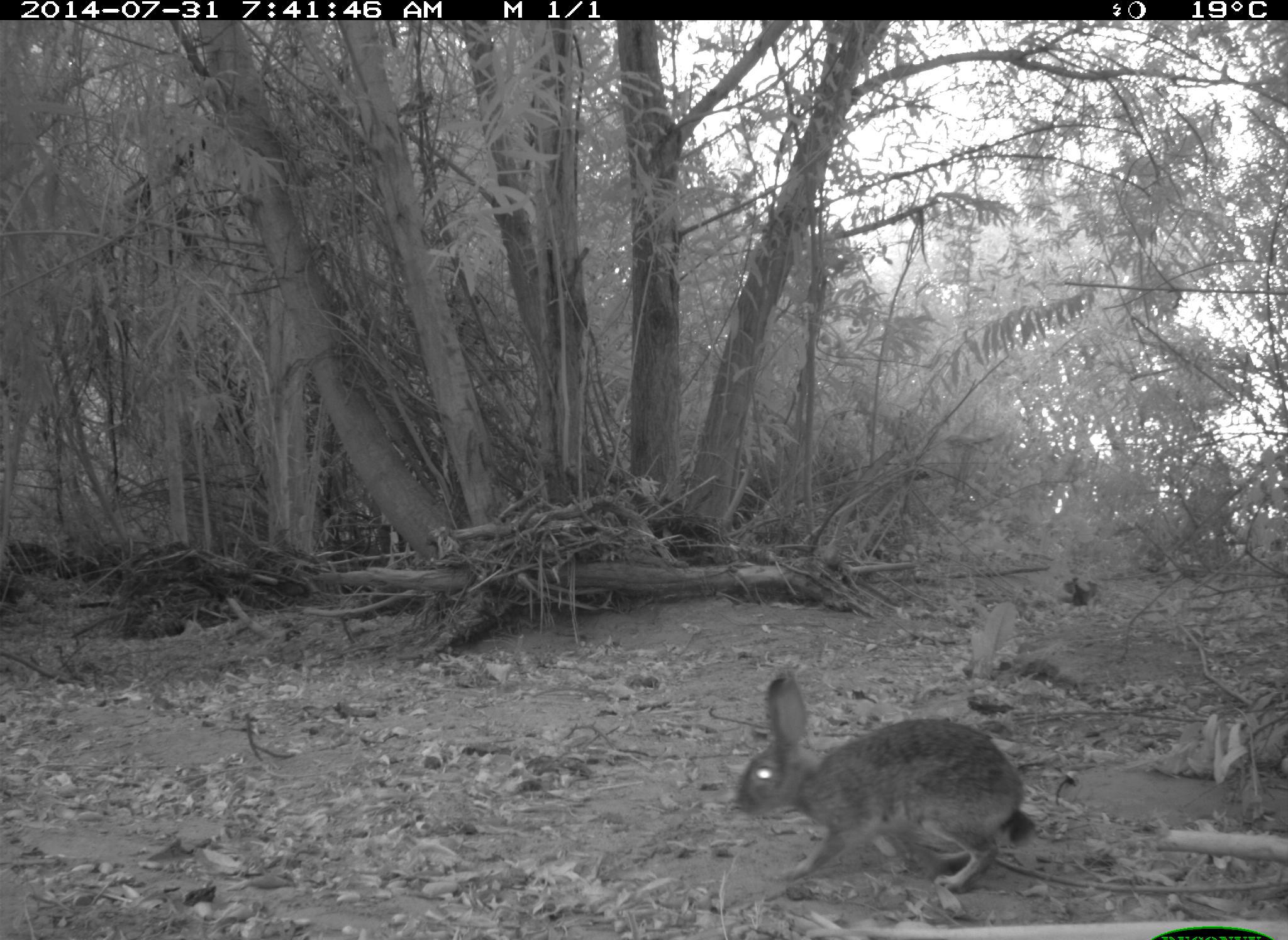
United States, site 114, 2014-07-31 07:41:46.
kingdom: Animalia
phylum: Chordata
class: Mammalia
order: Lagomorpha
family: Leporidae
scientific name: Leporidae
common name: rabbits and hares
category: rabbit